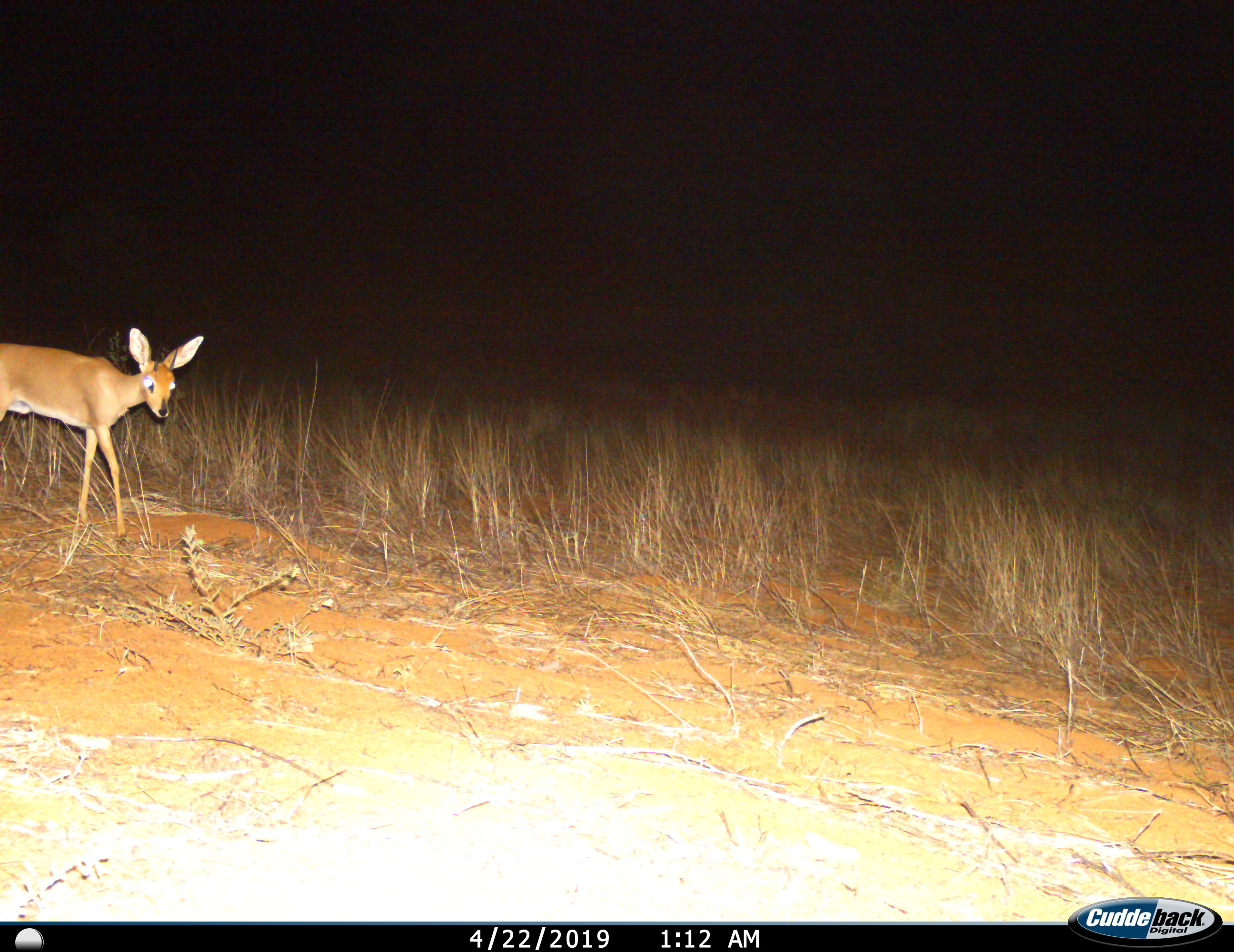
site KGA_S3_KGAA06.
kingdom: Animalia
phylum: Chordata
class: Mammalia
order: Artiodactyla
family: Bovidae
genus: Raphicerus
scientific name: Raphicerus campestris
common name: steenbok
Steenbok (Raphicerus campestris), count 1. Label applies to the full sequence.